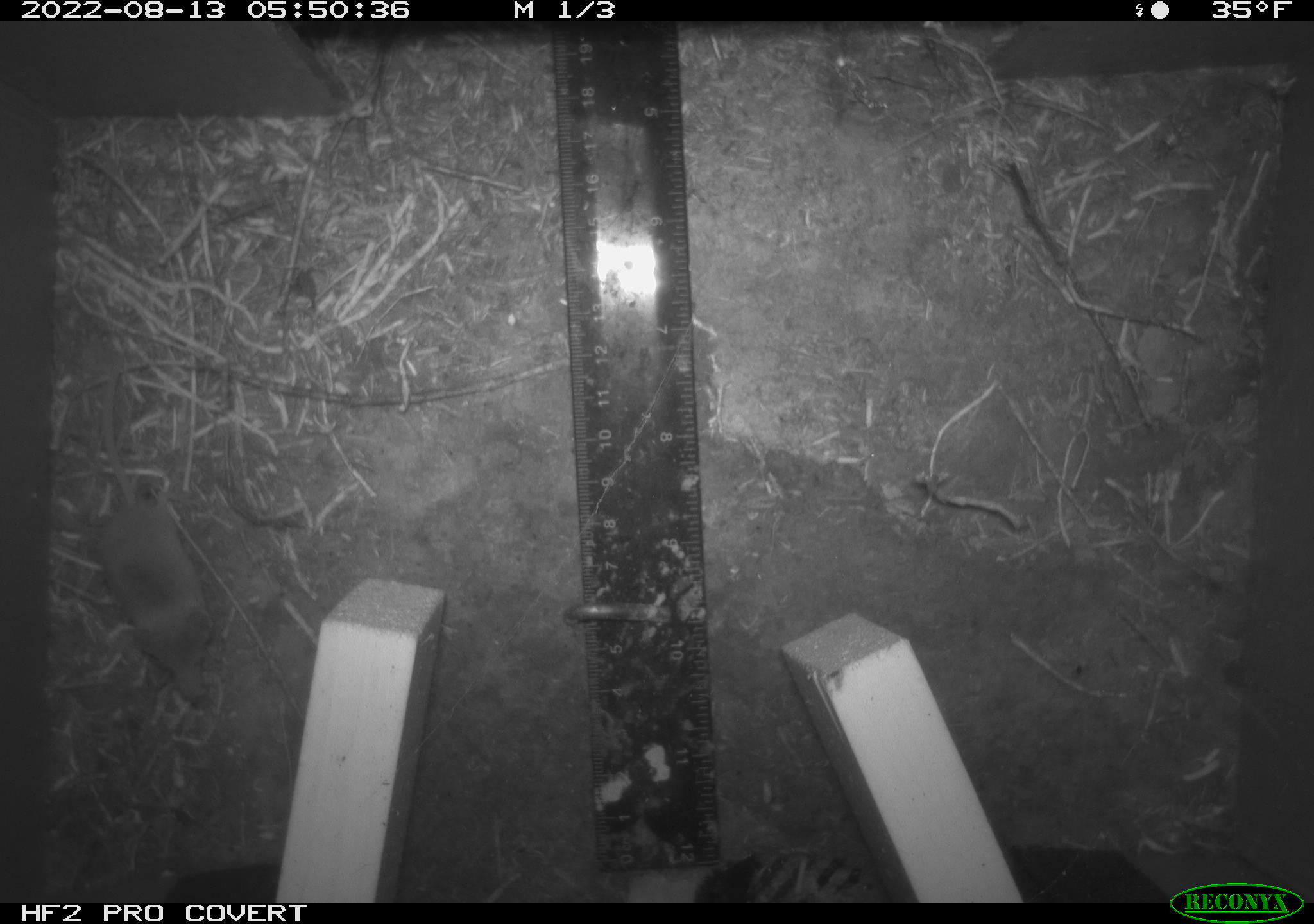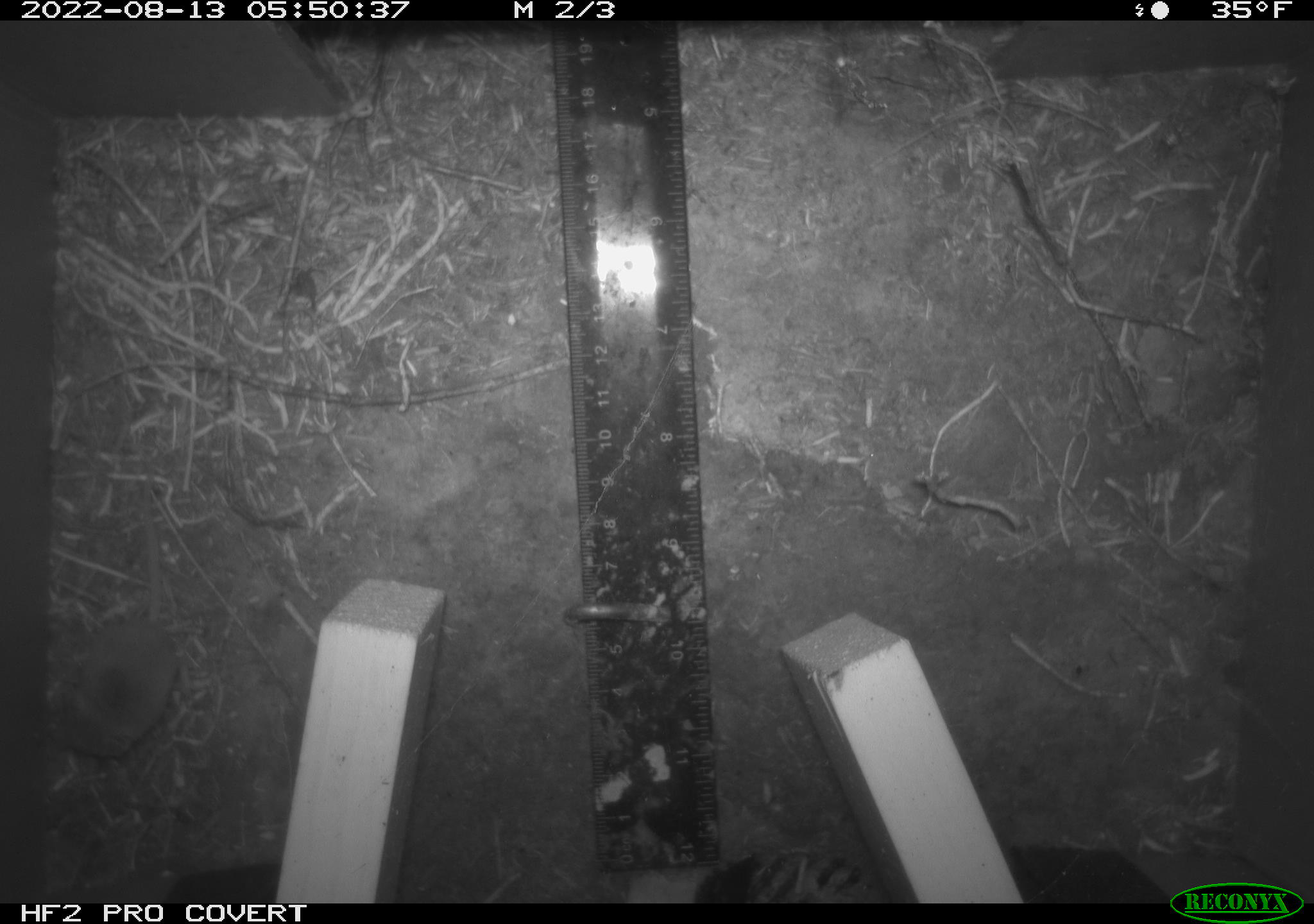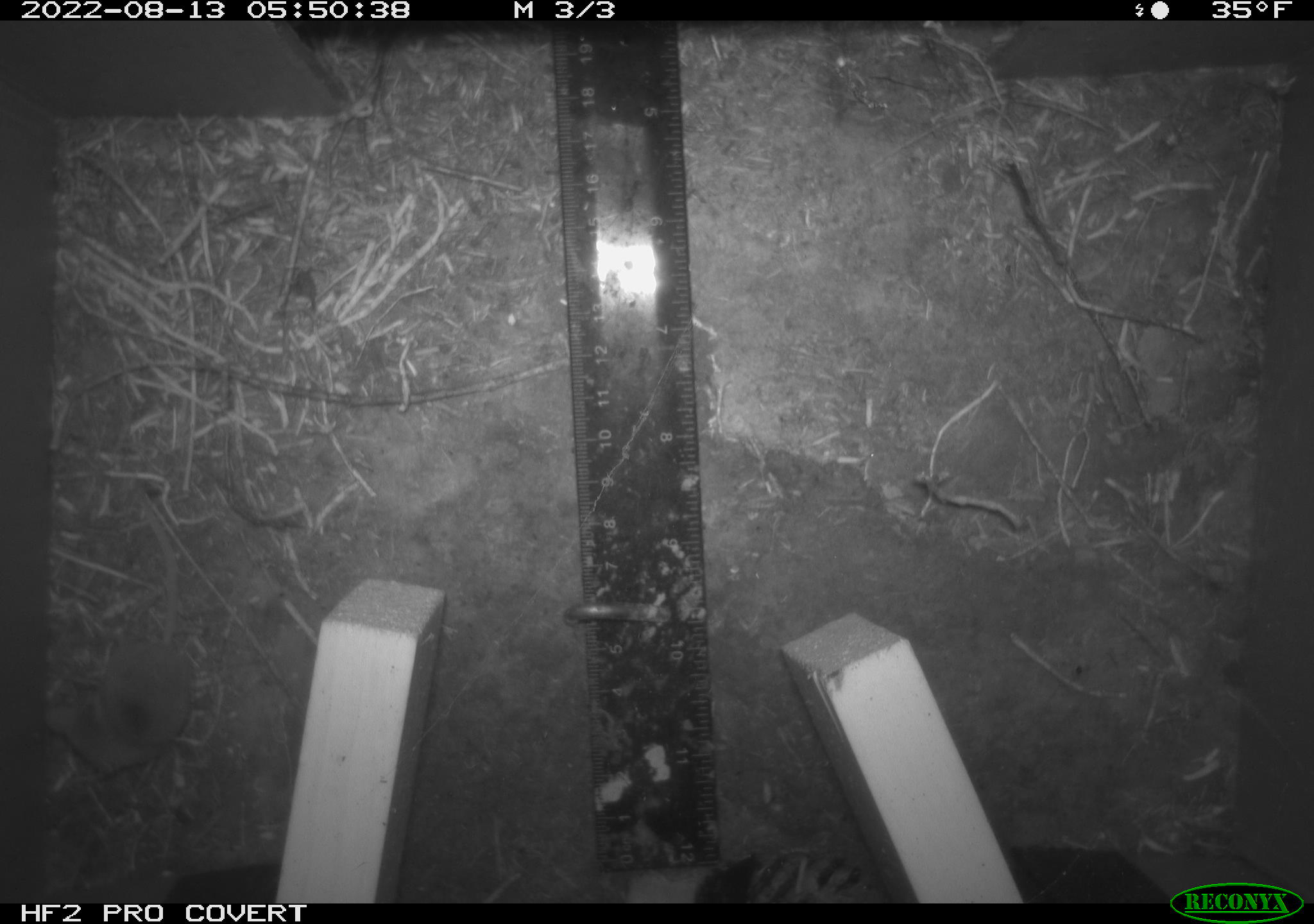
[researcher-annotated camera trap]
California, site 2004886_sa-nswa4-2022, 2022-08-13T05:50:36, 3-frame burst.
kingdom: Animalia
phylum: Chordata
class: Mammalia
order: Rodentia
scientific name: Rodentia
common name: rodent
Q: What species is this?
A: Rodent (Rodentia).